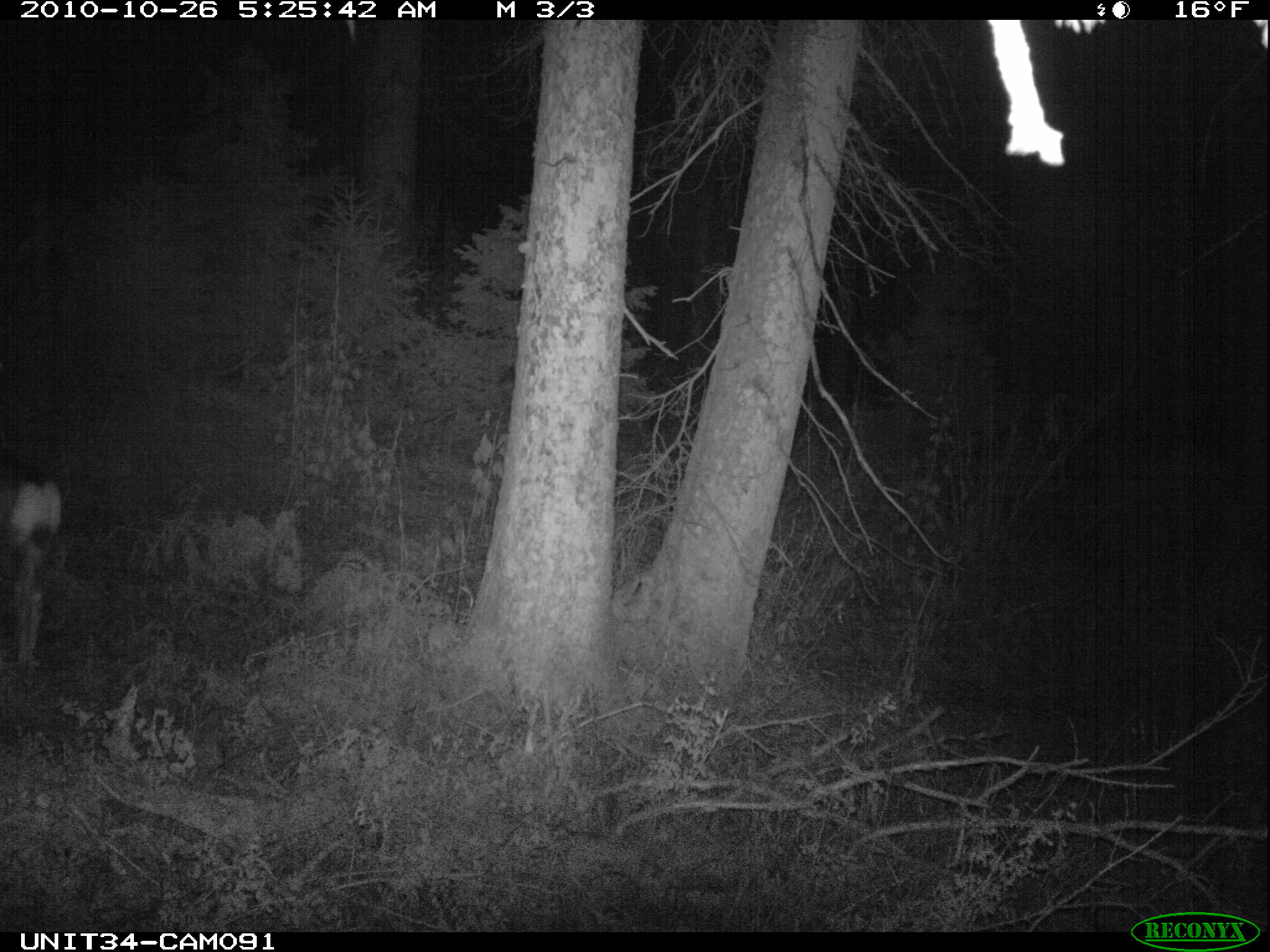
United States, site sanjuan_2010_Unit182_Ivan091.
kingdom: Animalia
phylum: Chordata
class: Mammalia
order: Artiodactyla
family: Cervidae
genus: Odocoileus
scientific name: Odocoileus hemionus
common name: mule deer